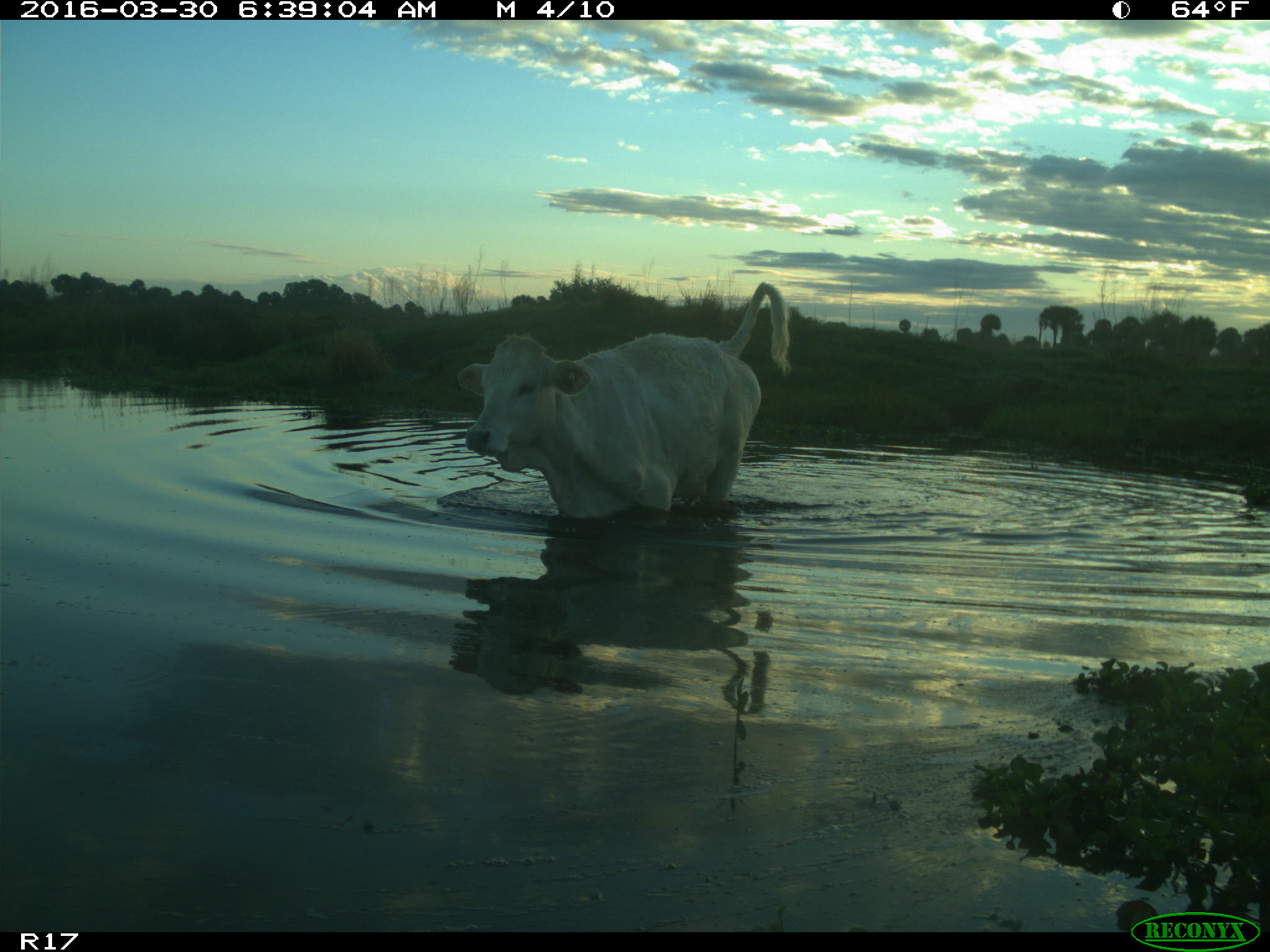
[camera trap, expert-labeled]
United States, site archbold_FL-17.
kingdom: Animalia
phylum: Chordata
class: Mammalia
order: Artiodactyla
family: Bovidae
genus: Bos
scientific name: Bos taurus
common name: domestic cow